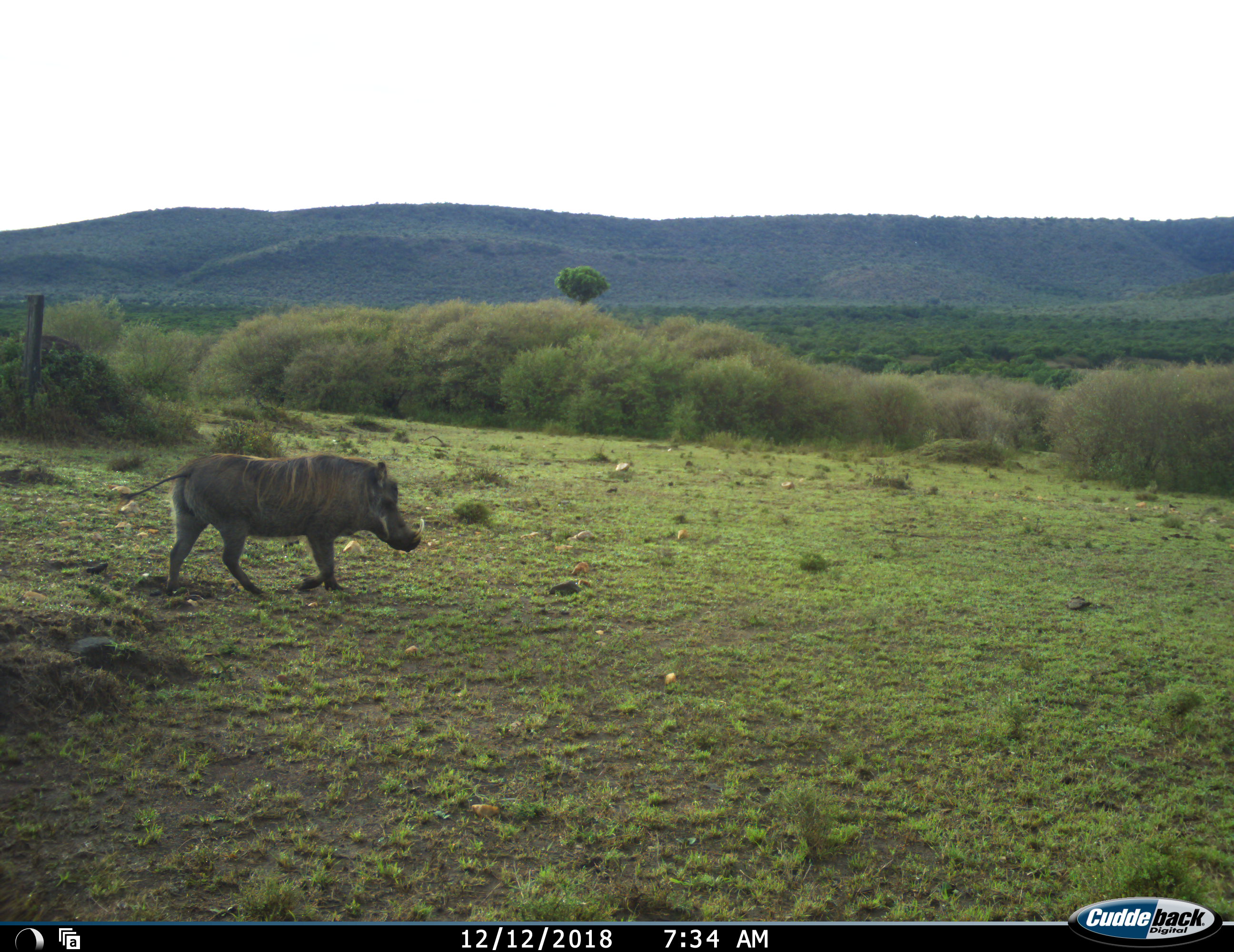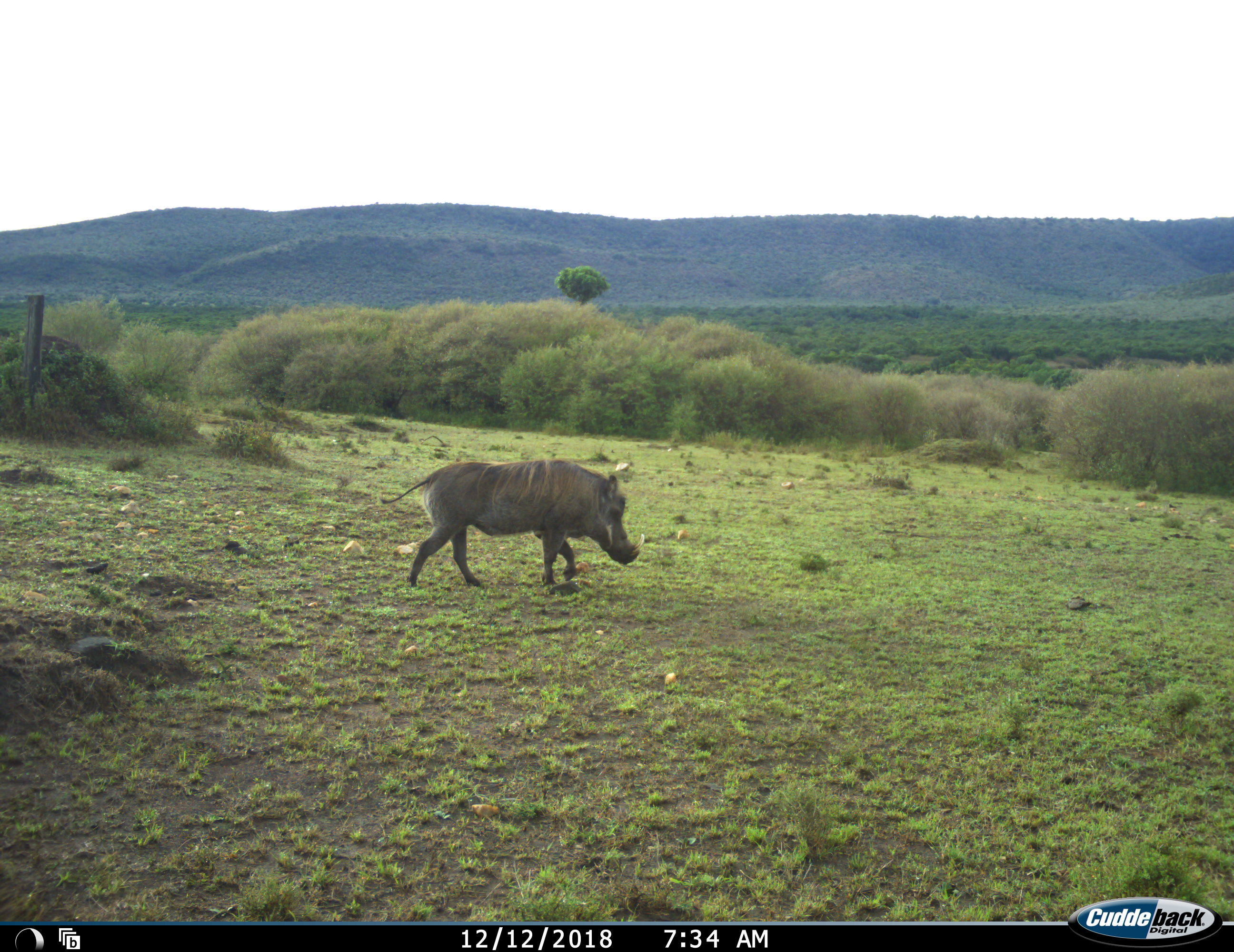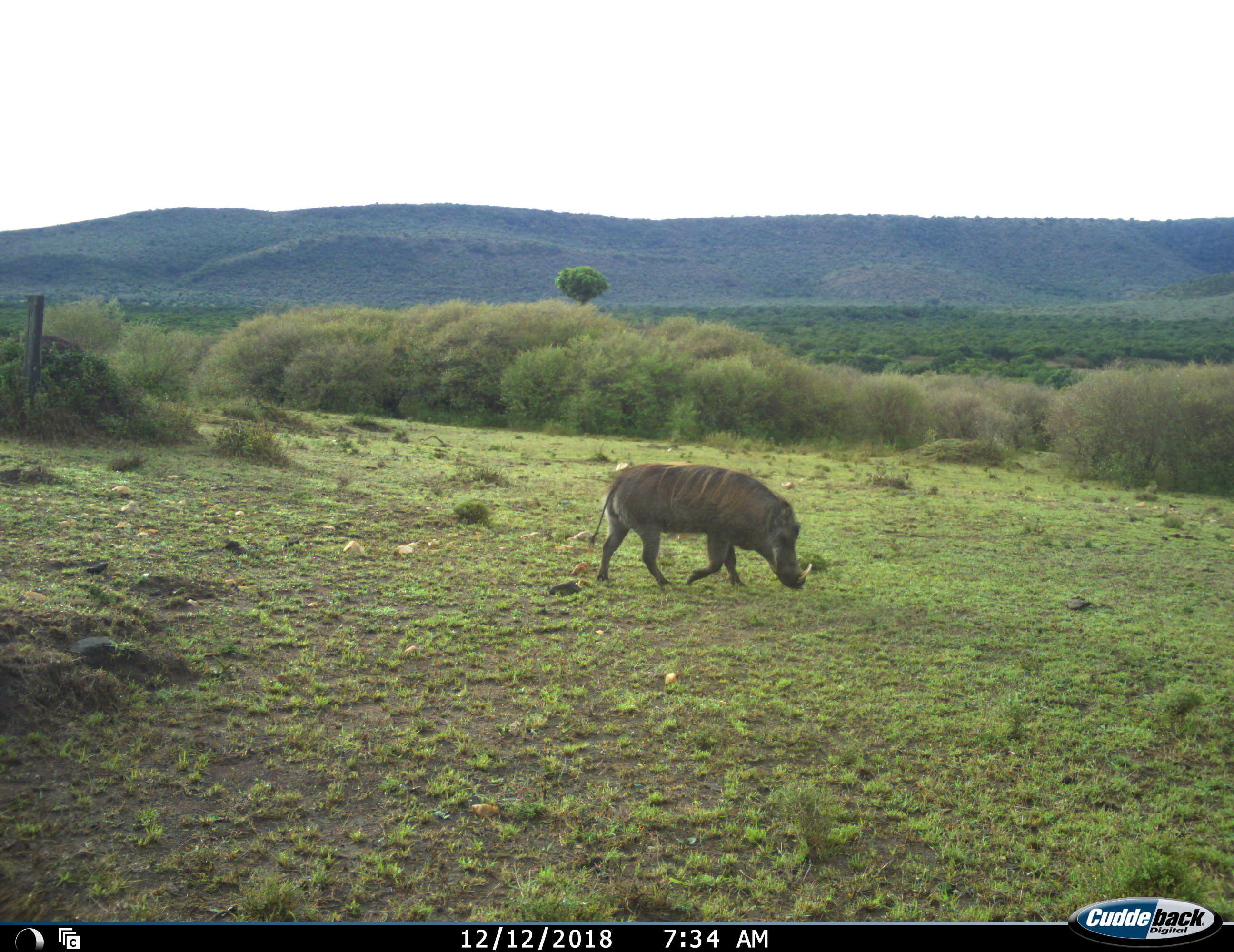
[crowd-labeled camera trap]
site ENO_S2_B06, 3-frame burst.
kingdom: Animalia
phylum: Chordata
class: Mammalia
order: Artiodactyla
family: Suidae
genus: Phacochoerus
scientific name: Phacochoerus africanus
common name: warthog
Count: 1.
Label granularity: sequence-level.